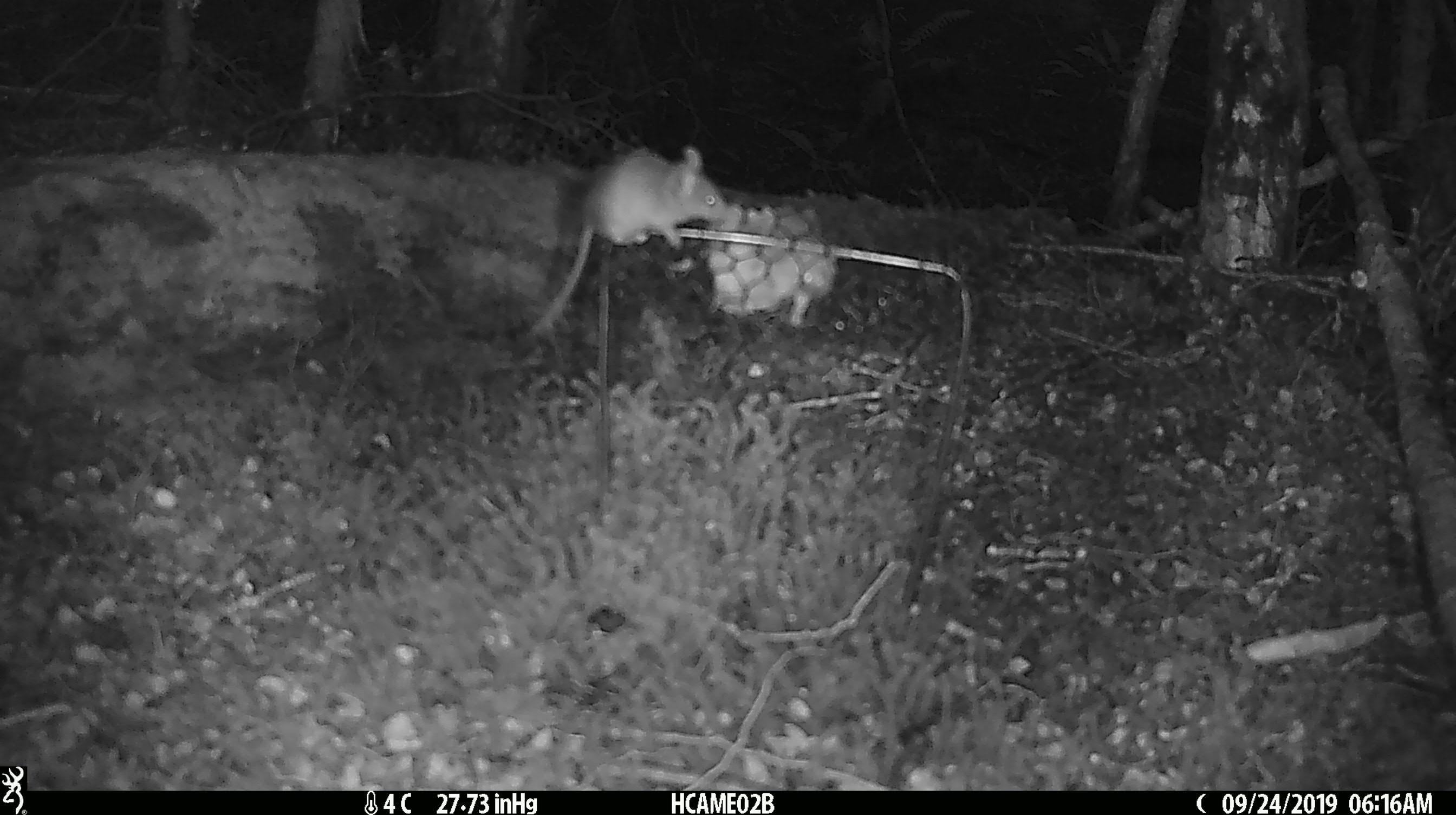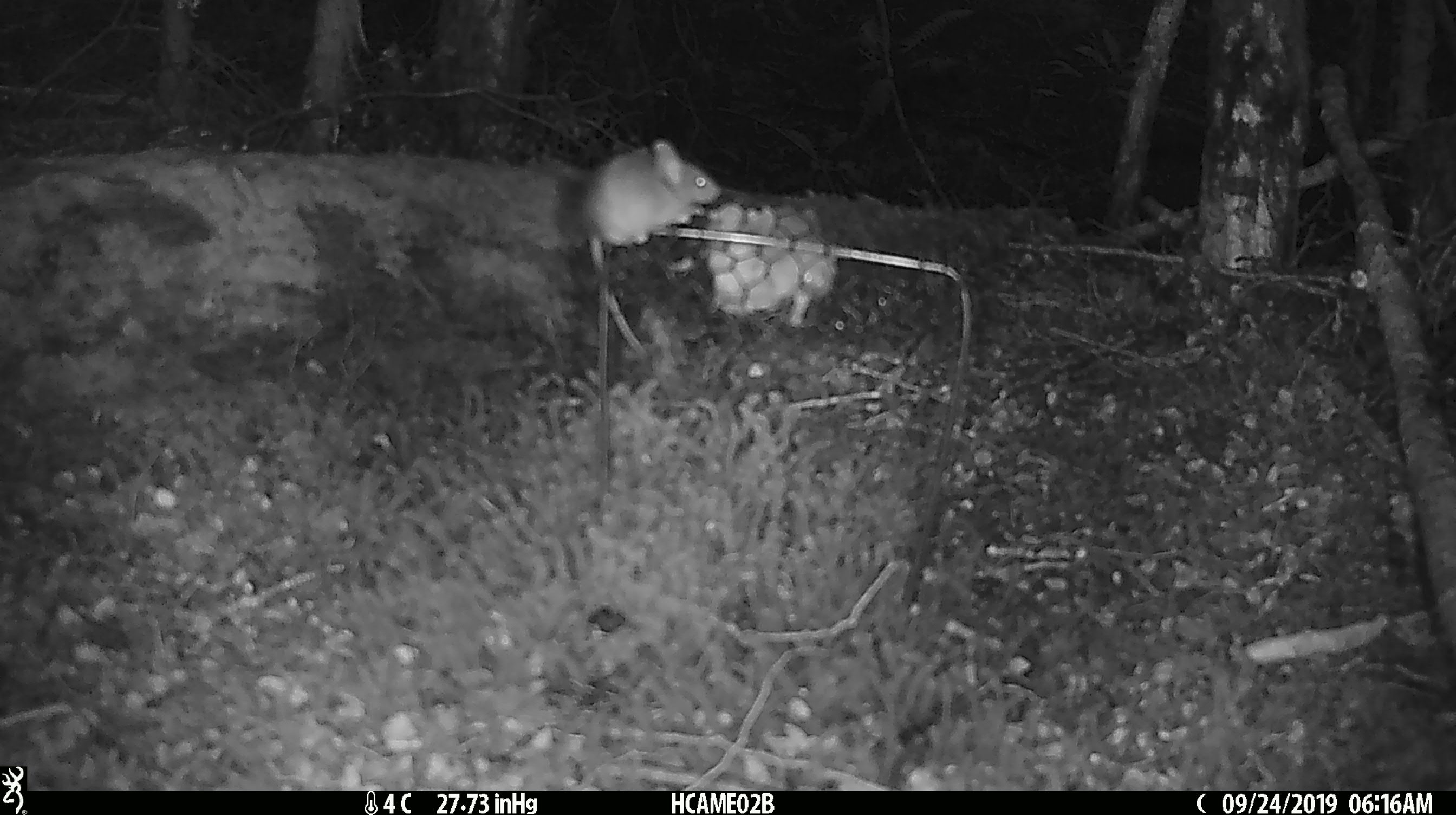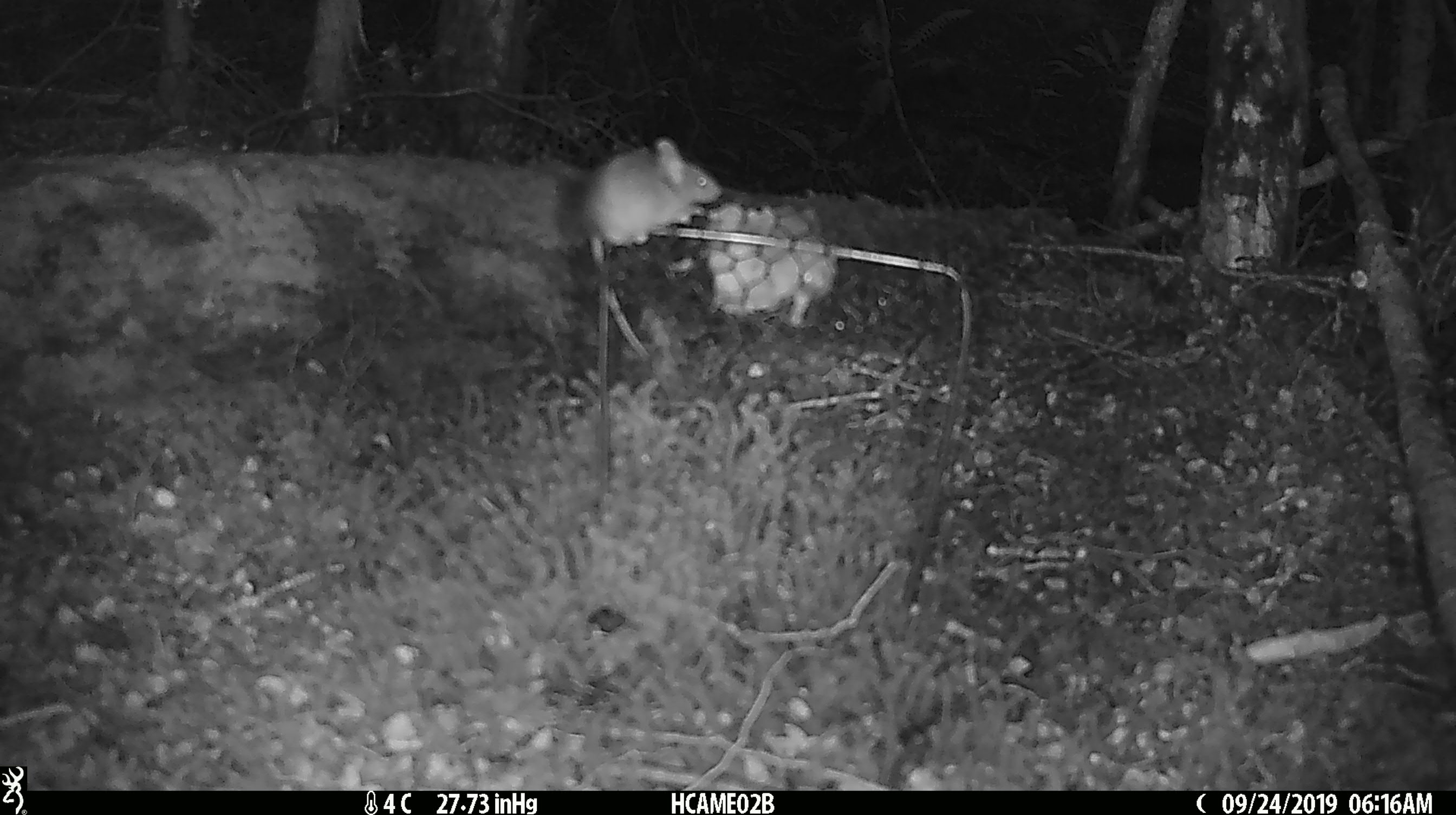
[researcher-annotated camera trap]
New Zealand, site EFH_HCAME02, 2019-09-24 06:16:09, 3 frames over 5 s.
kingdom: Animalia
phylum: Chordata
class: Mammalia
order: Rodentia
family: Muridae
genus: Mus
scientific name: Mus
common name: mouse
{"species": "mouse (Mus)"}